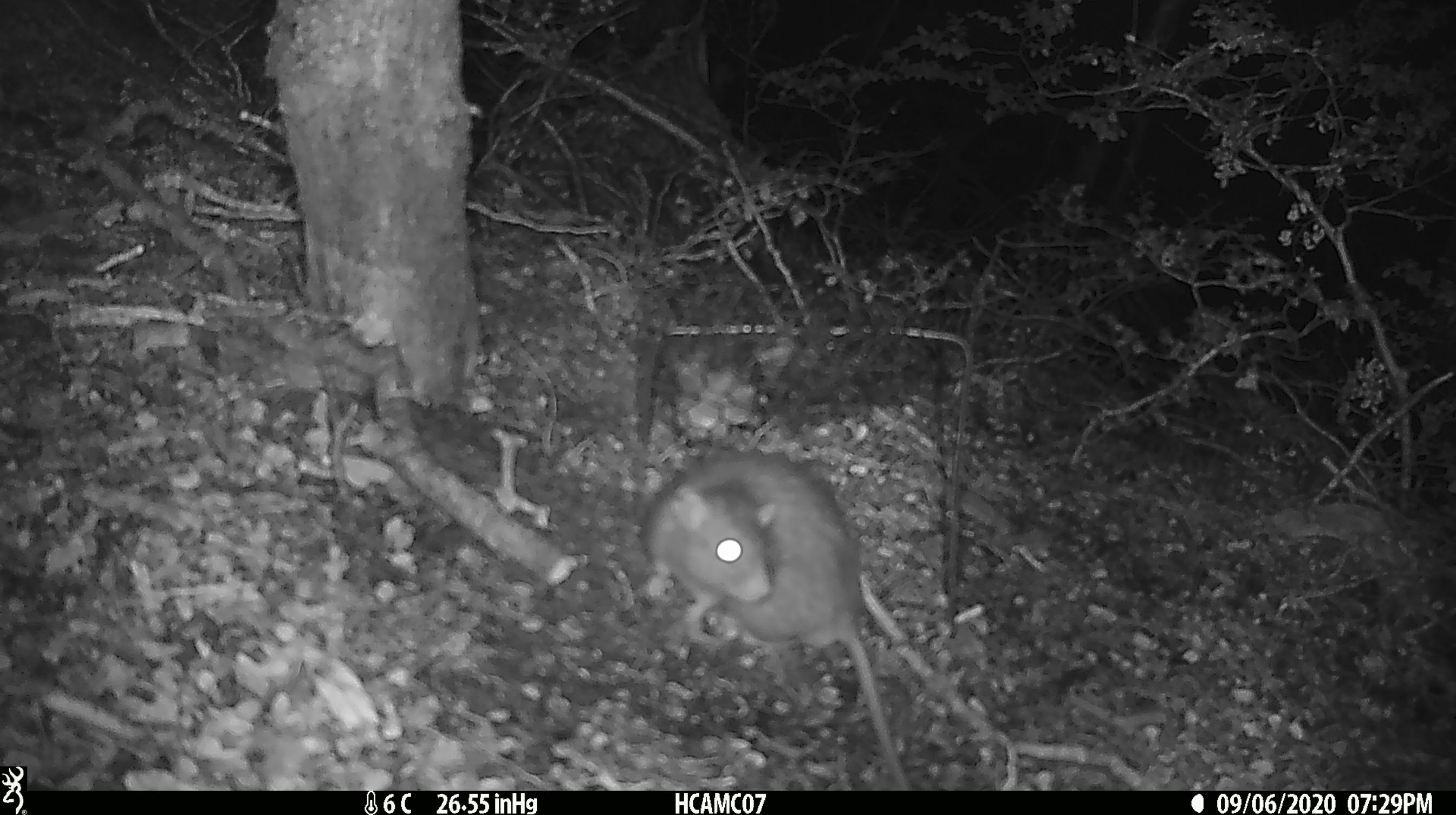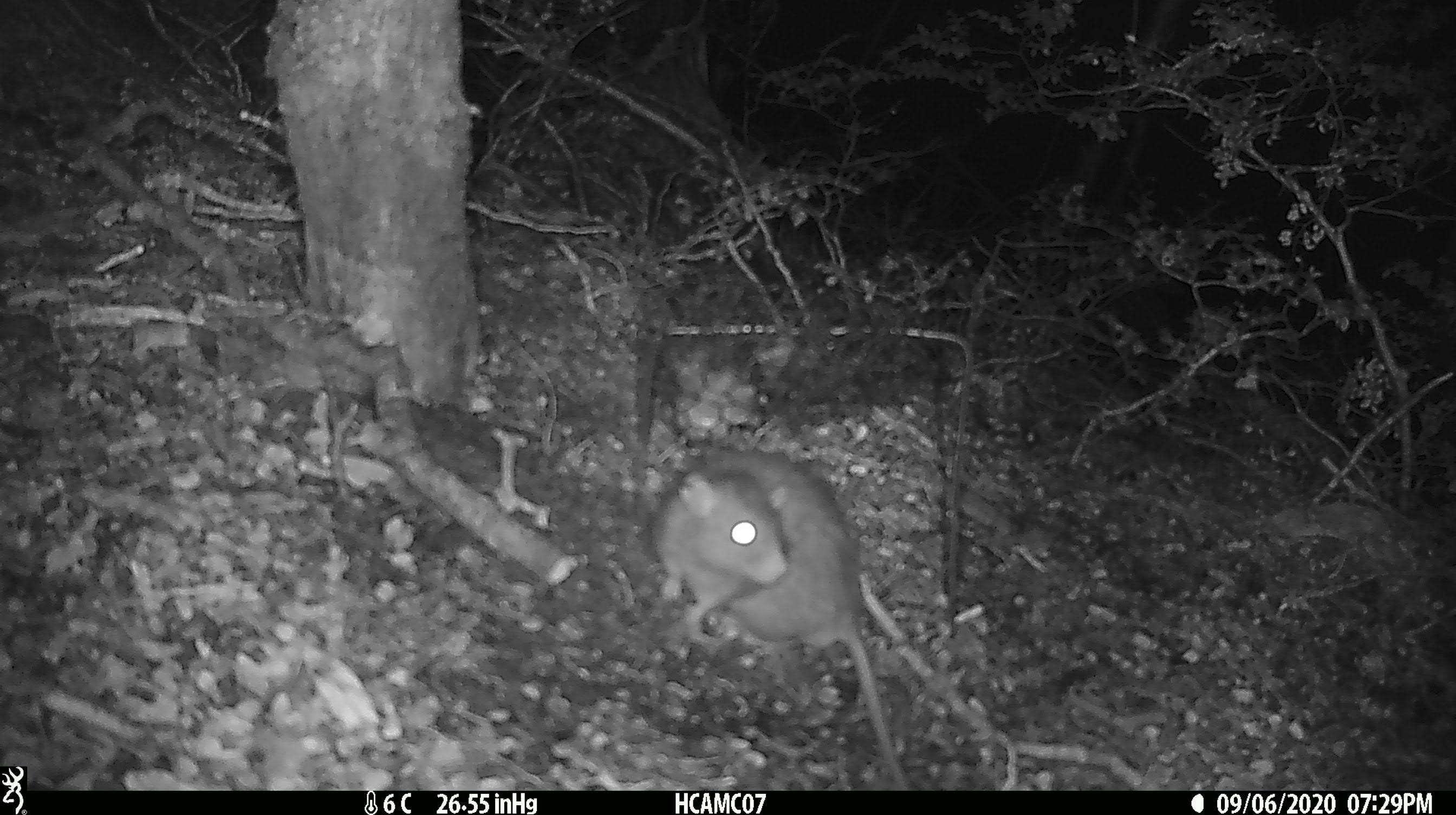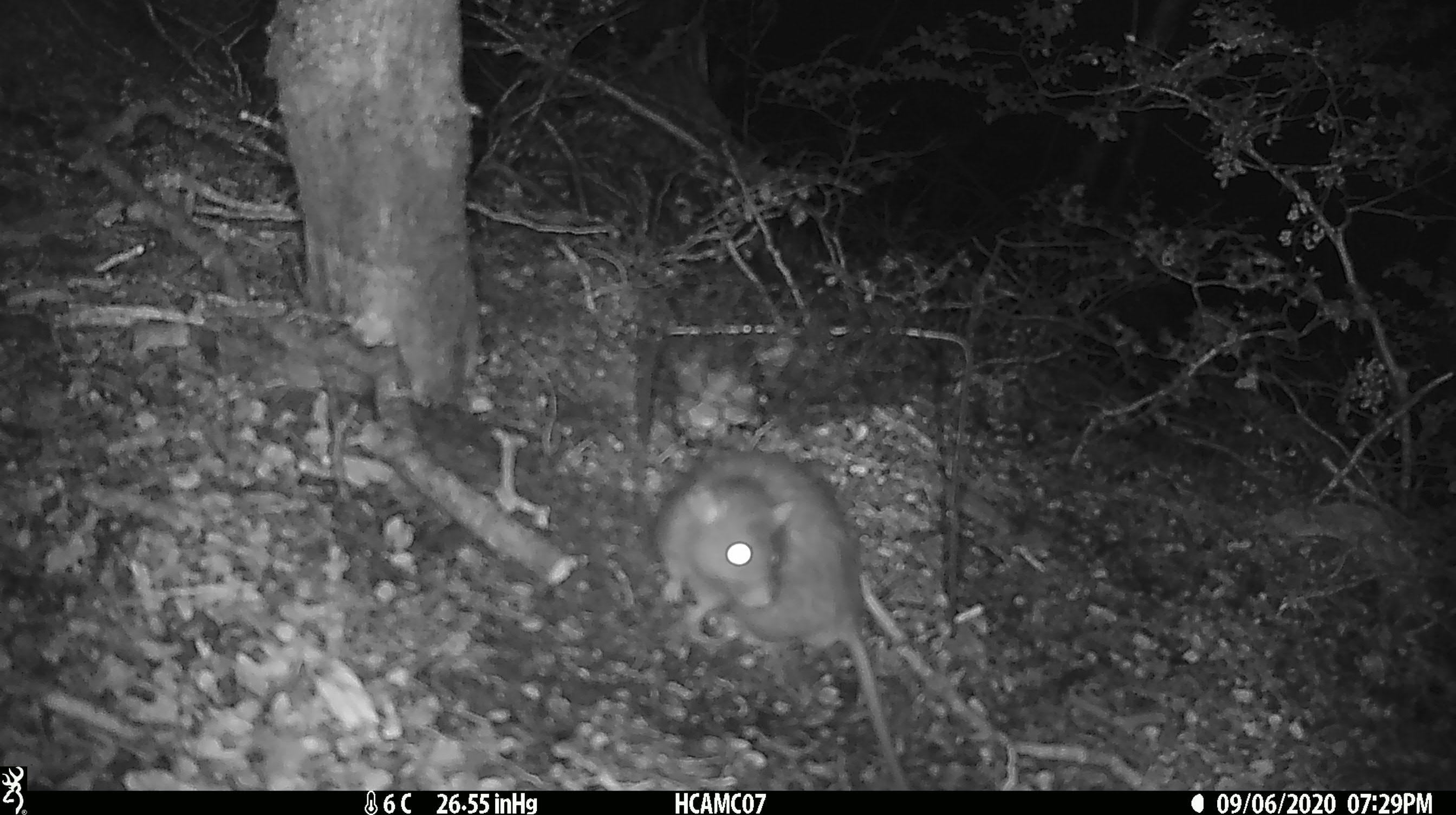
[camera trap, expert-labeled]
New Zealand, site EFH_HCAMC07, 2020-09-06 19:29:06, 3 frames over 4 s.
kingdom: Animalia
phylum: Chordata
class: Mammalia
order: Rodentia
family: Muridae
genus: Rattus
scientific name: Rattus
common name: rat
Rat (Rattus).